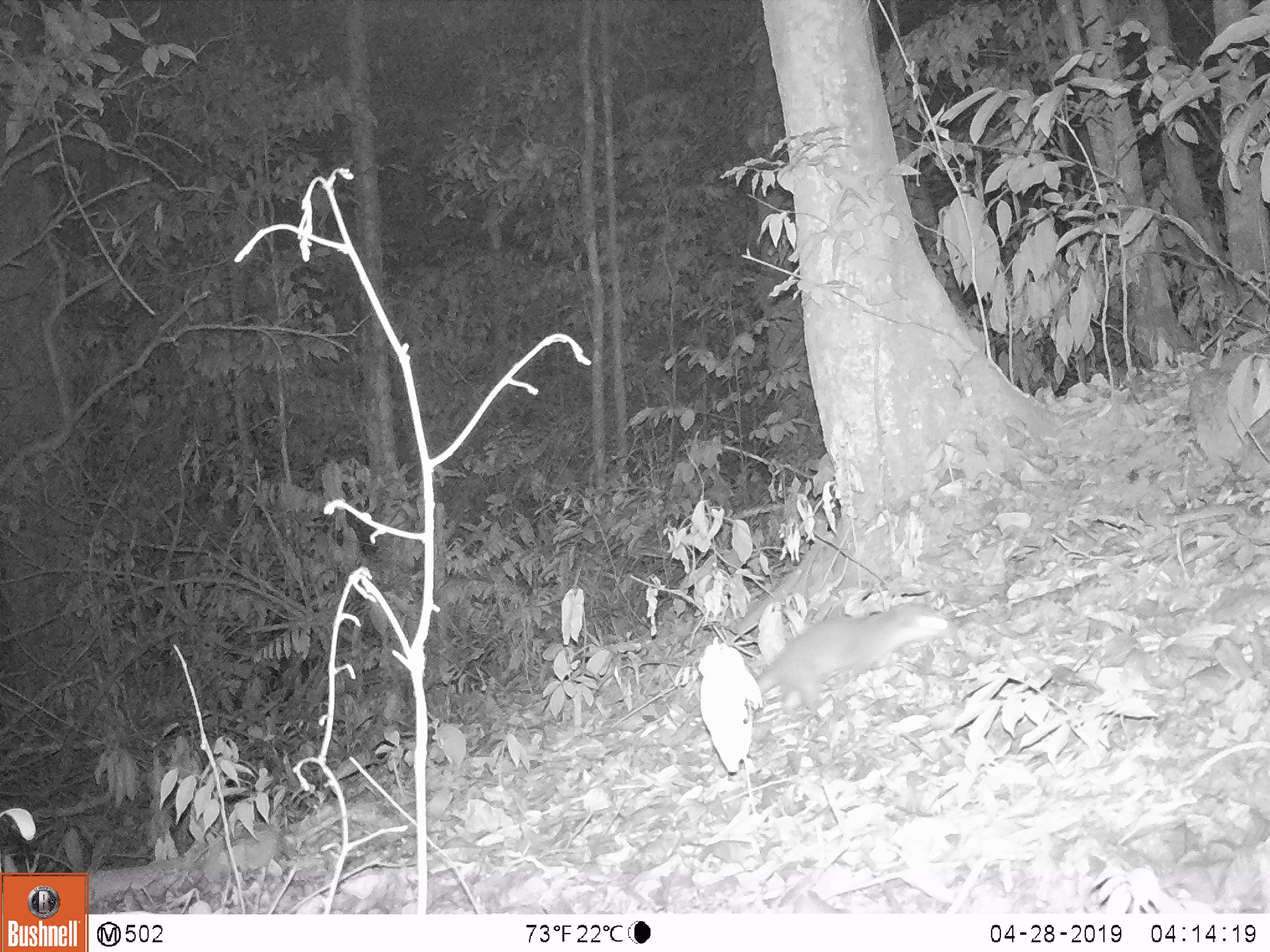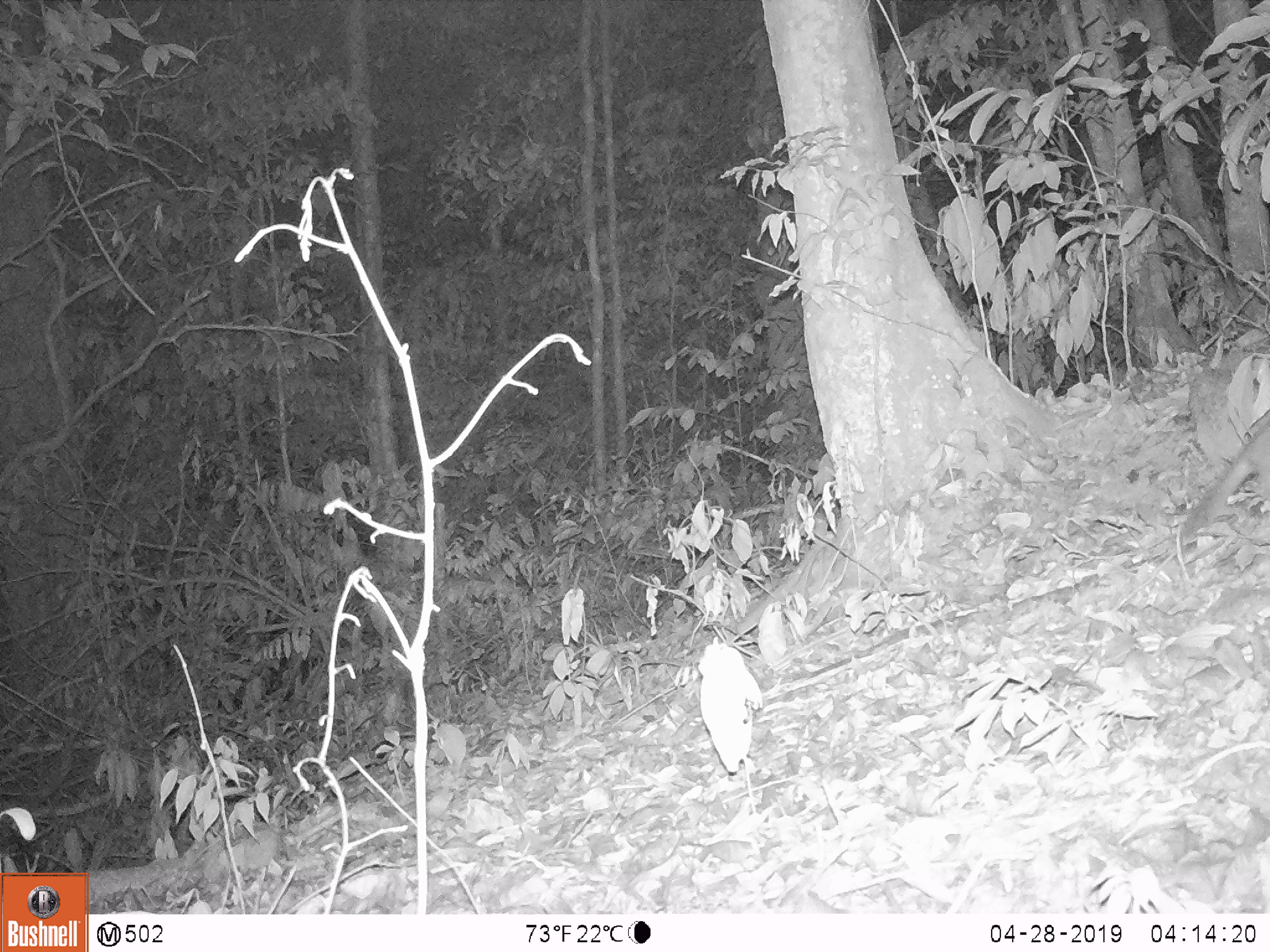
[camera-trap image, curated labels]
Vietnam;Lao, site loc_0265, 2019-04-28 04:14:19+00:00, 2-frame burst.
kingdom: Animalia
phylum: Chordata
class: Mammalia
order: Carnivora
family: Mustelidae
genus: Melogale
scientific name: Melogale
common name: ferret badger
Ferret badger (Melogale). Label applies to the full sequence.